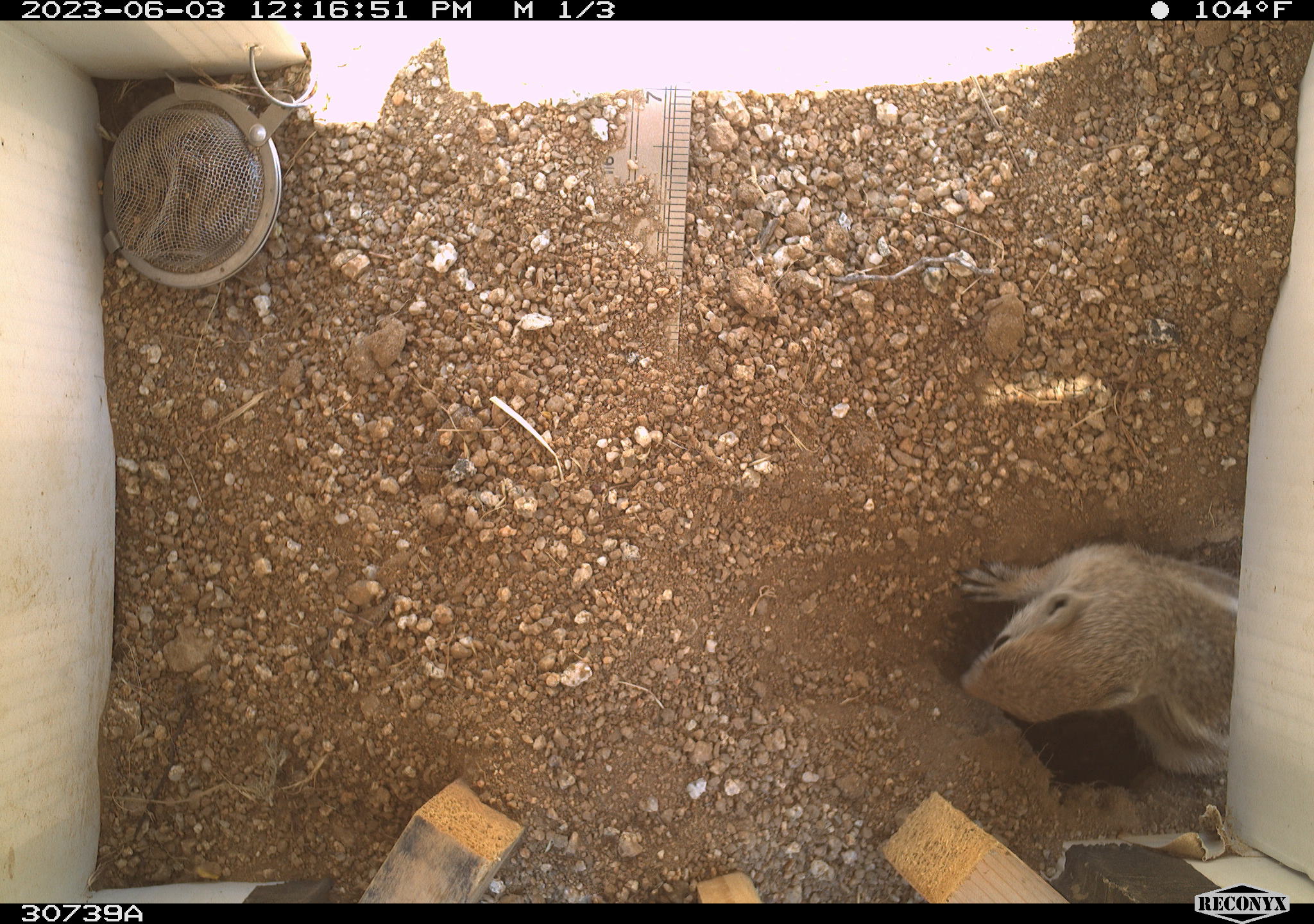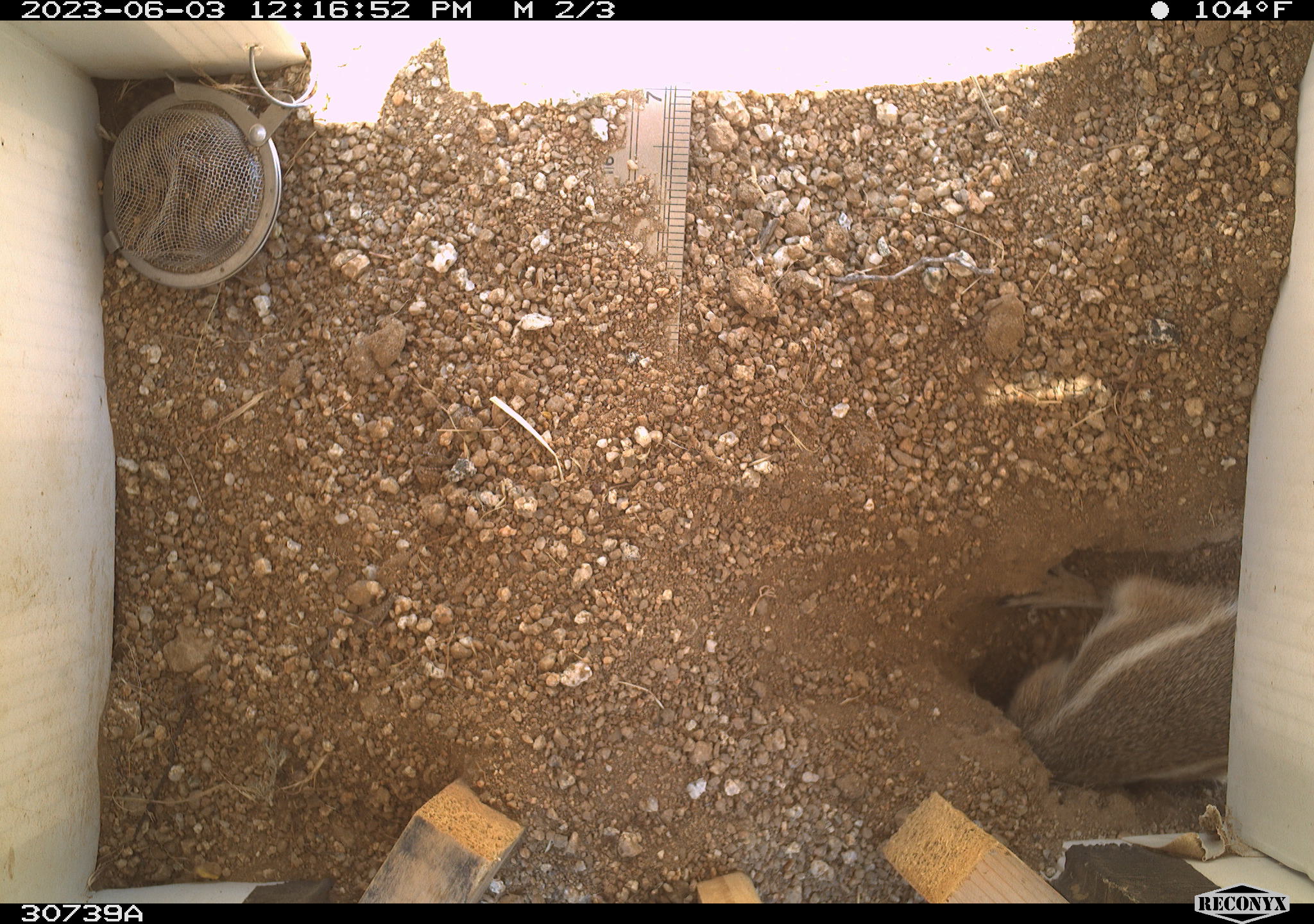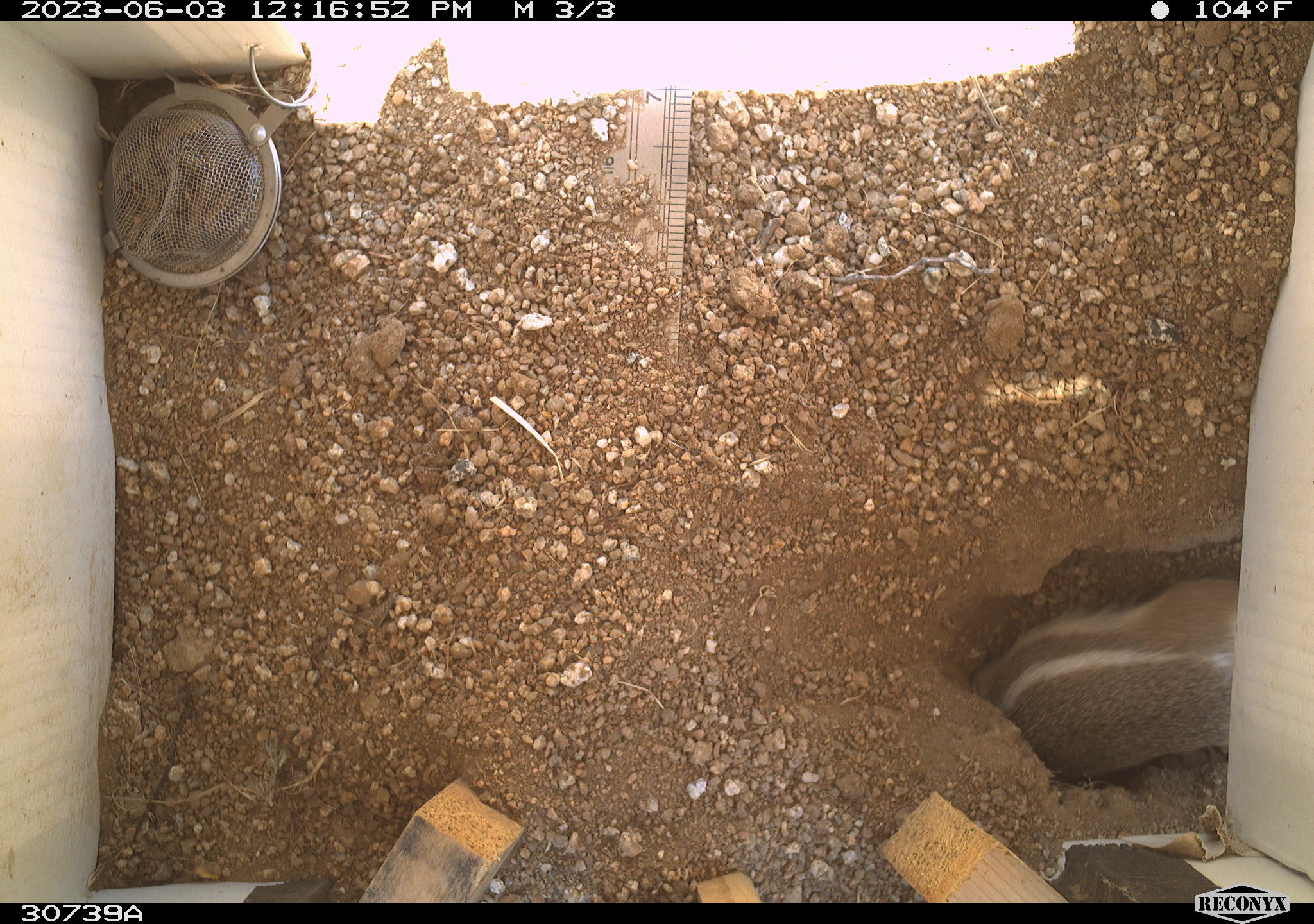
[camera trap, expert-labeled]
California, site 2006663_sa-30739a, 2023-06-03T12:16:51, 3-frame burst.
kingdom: Animalia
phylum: Chordata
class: Mammalia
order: Rodentia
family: Sciuridae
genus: Ammospermophilus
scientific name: Ammospermophilus leucurus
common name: white-tailed antelope squirrel